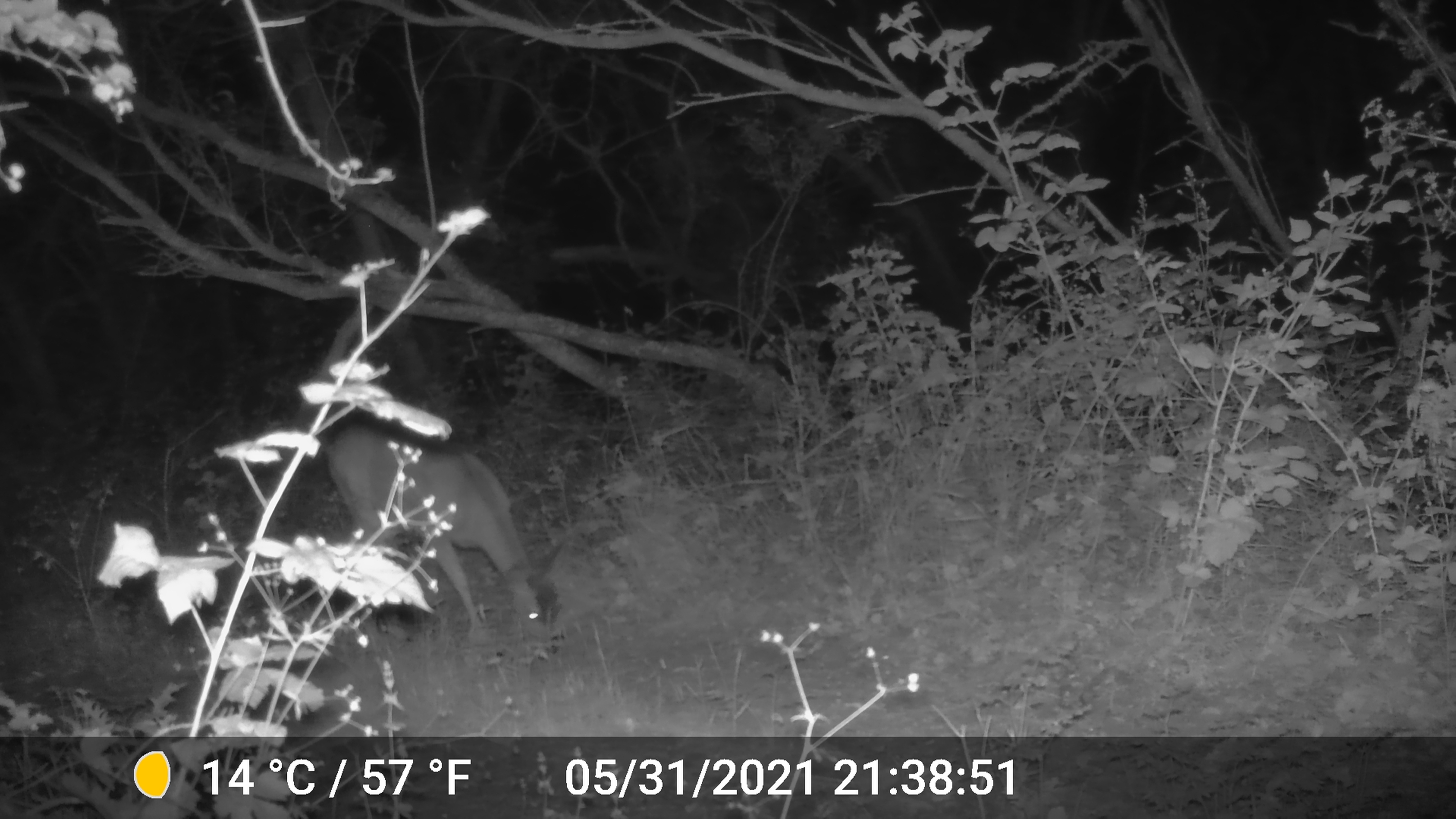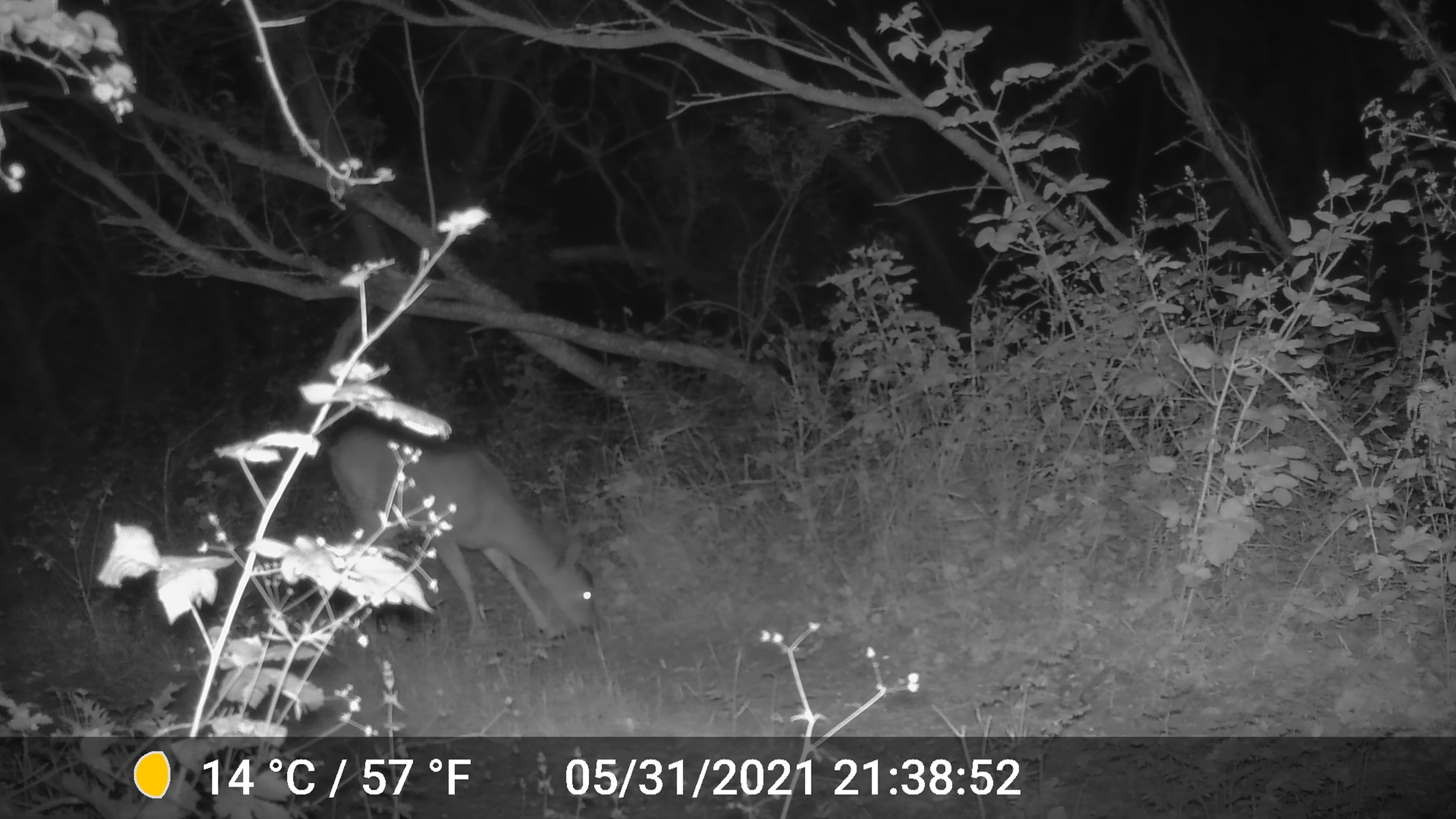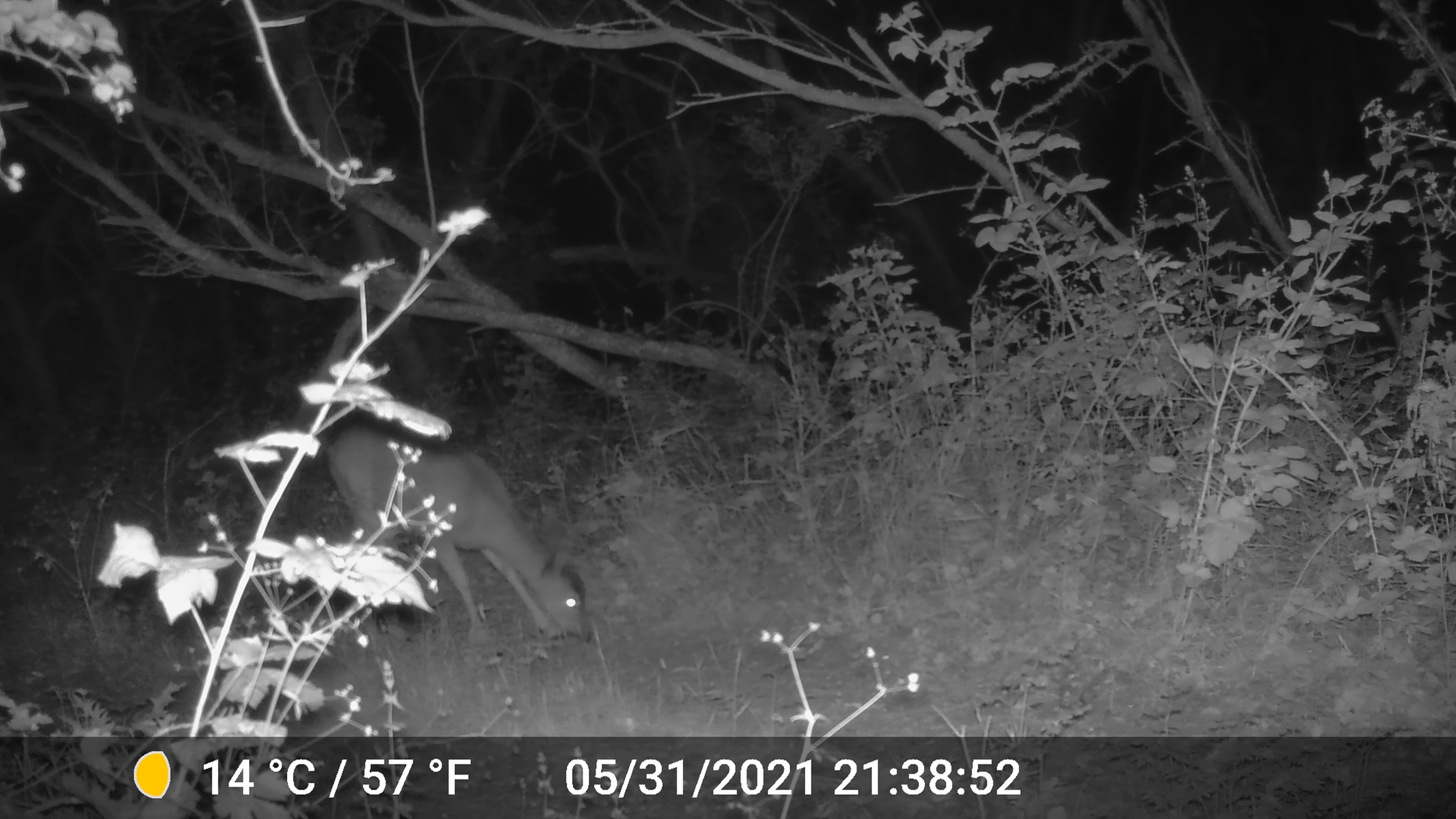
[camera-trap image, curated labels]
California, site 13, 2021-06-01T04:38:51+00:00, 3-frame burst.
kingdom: Animalia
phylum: Chordata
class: Mammalia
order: Artiodactyla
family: Cervidae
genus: Odocoileus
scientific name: Odocoileus hemionus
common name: mule deer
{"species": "mule deer (Odocoileus hemionus)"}